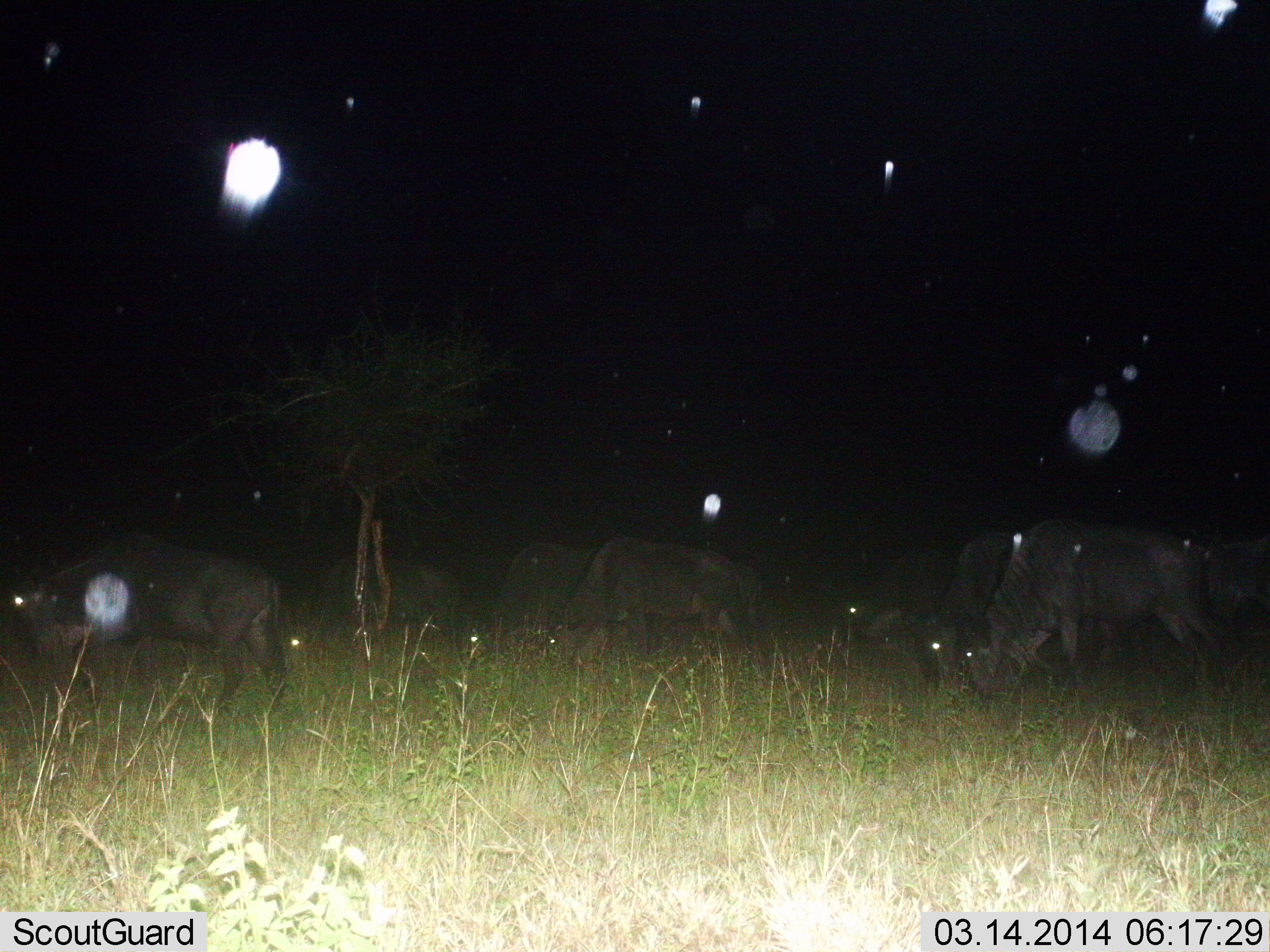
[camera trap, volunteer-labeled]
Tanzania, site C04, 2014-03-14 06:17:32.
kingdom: Animalia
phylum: Chordata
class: Mammalia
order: Artiodactyla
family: Bovidae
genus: Connochaetes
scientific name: Connochaetes taurinus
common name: blue wildebeest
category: wildebeest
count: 8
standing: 20%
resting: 10%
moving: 20%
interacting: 0%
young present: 0%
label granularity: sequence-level